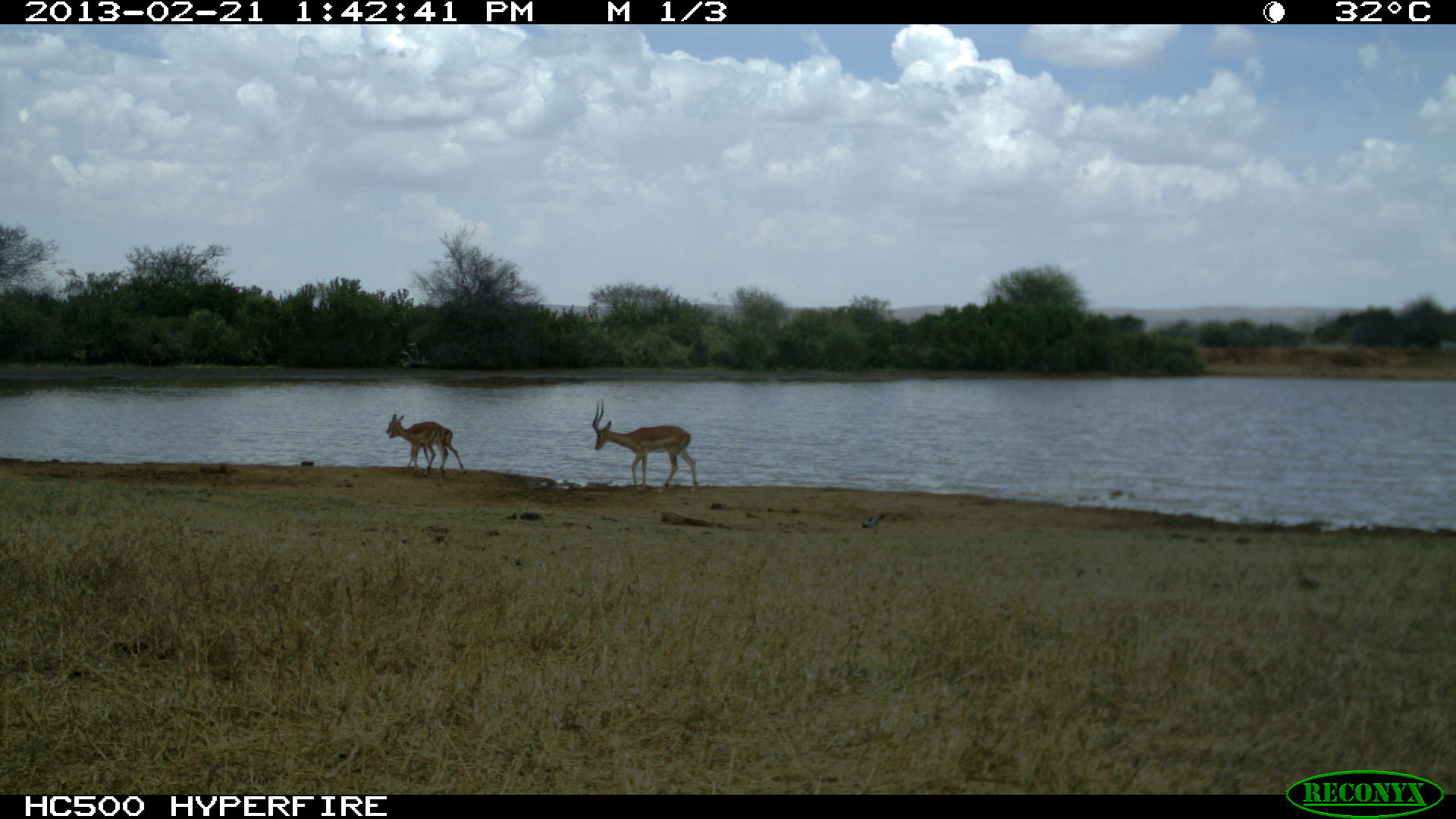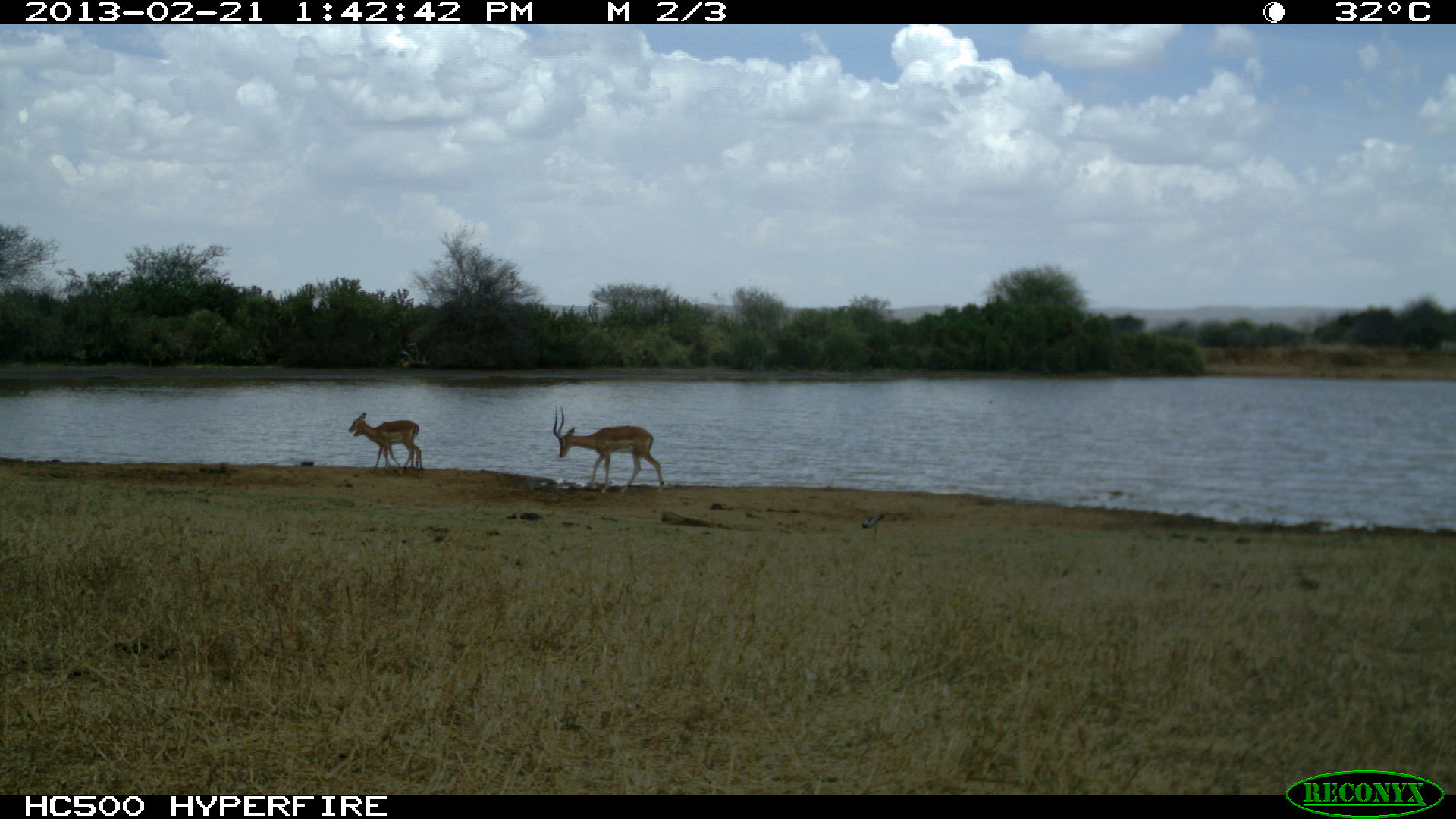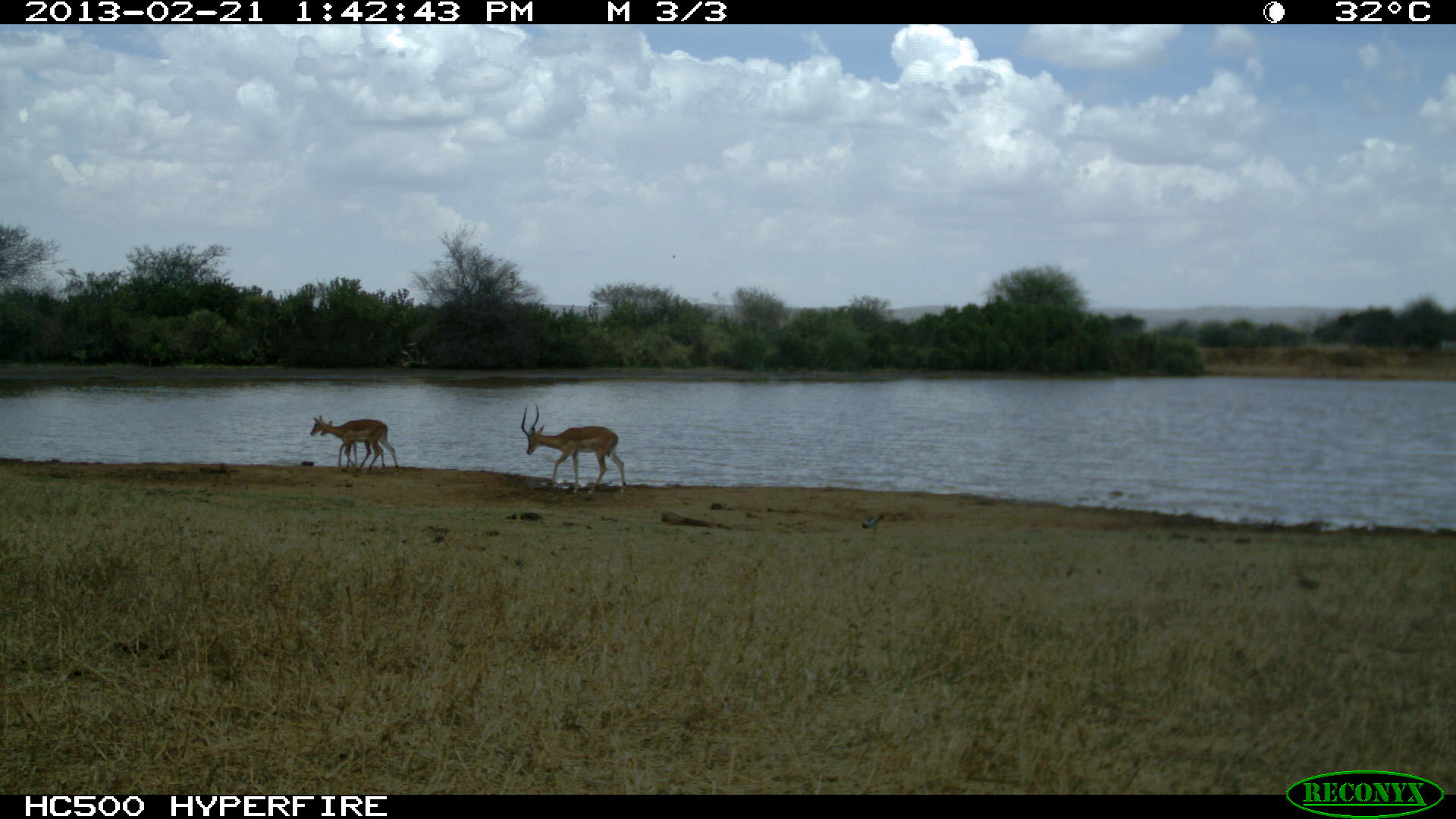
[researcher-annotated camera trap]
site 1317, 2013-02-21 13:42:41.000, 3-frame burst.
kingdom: Animalia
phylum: Chordata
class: Mammalia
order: Artiodactyla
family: Bovidae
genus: Aepyceros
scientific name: Aepyceros melampus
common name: impala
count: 3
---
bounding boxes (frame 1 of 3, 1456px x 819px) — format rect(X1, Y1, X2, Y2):
aepyceros melampus: rect(591, 399, 698, 494); rect(385, 413, 448, 482); rect(388, 427, 466, 474)